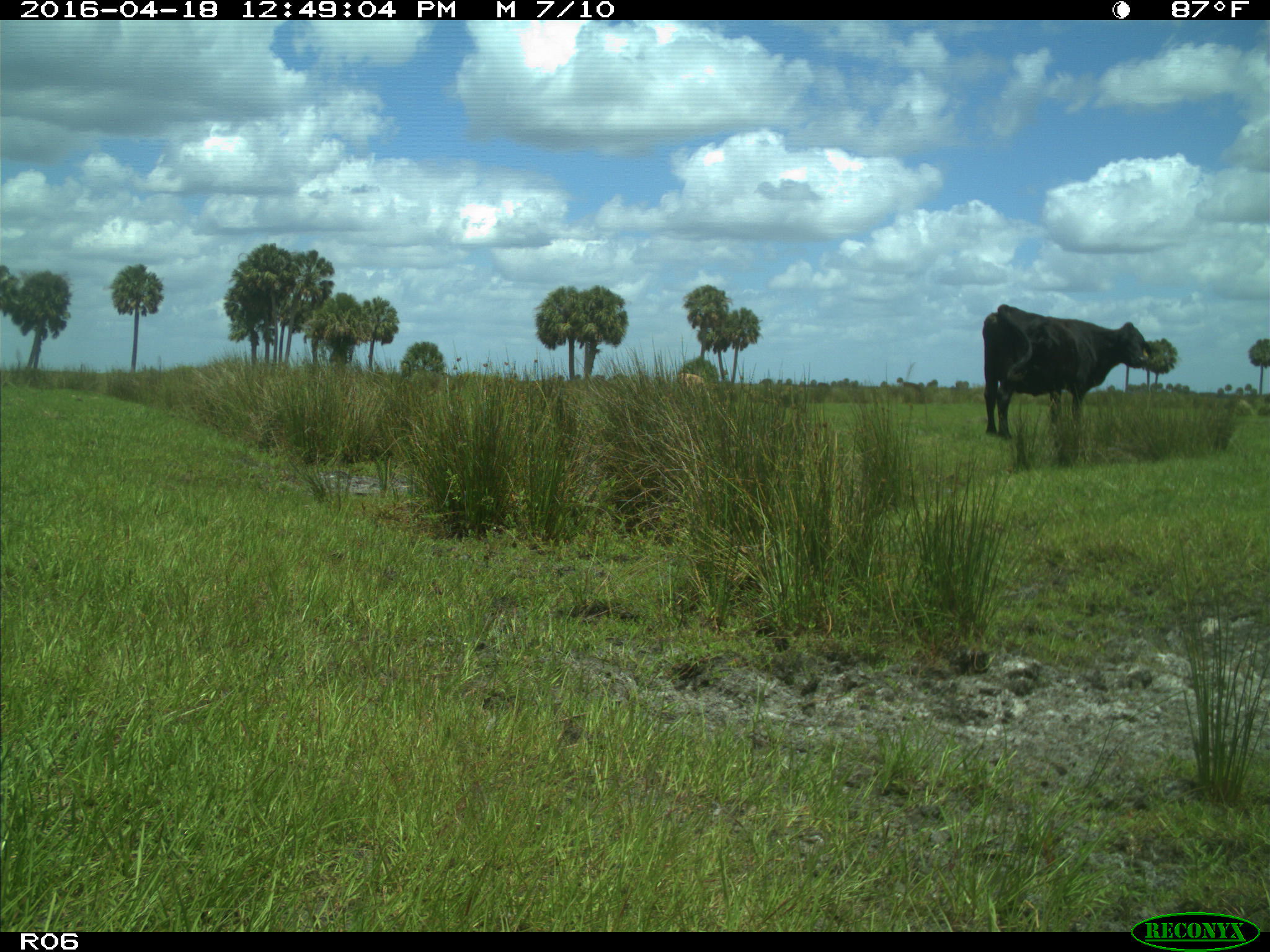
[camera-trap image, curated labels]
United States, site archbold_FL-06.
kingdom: Animalia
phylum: Chordata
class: Mammalia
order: Artiodactyla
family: Bovidae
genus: Bos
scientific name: Bos taurus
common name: domestic cow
Bos taurus (domestic cow).